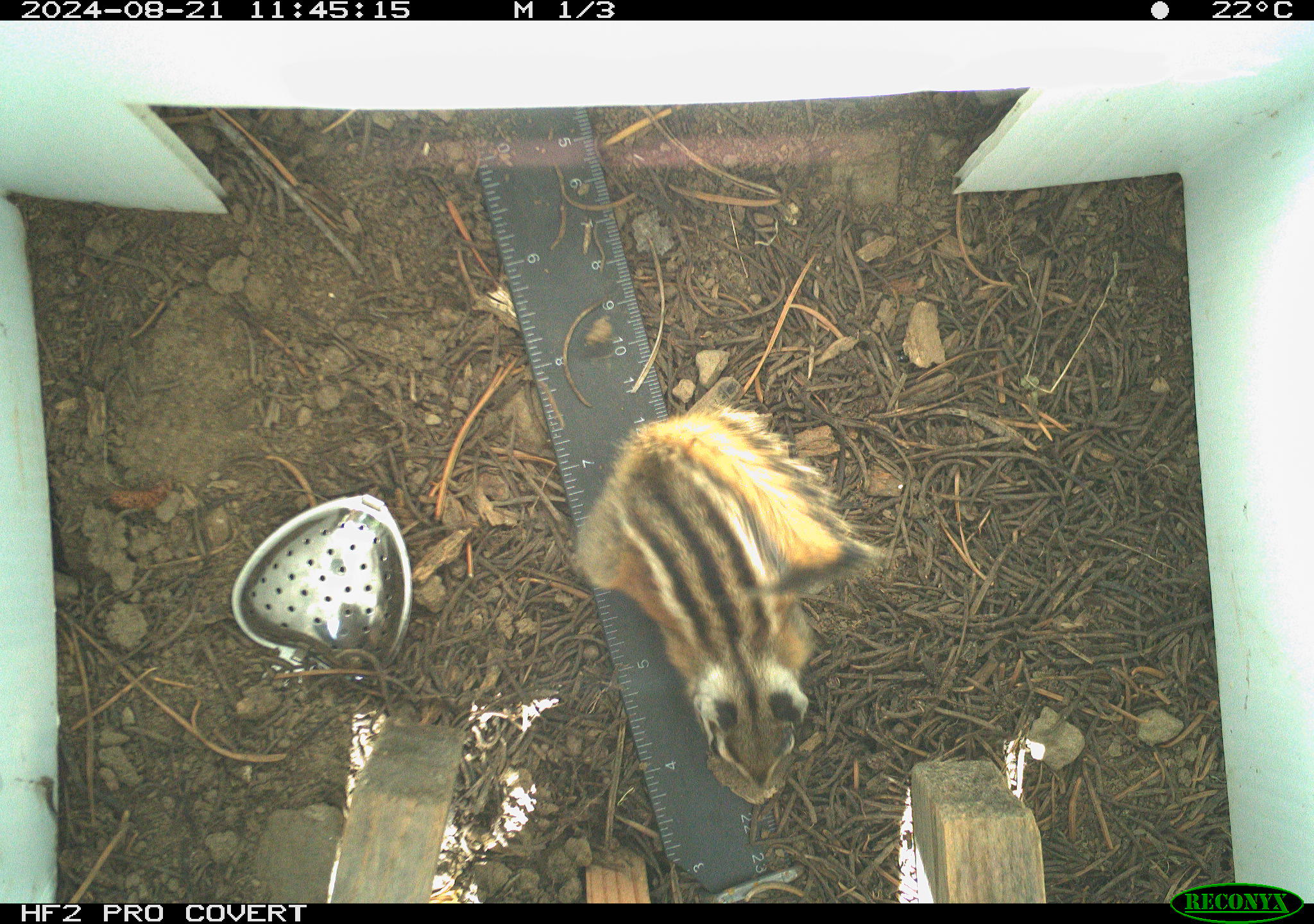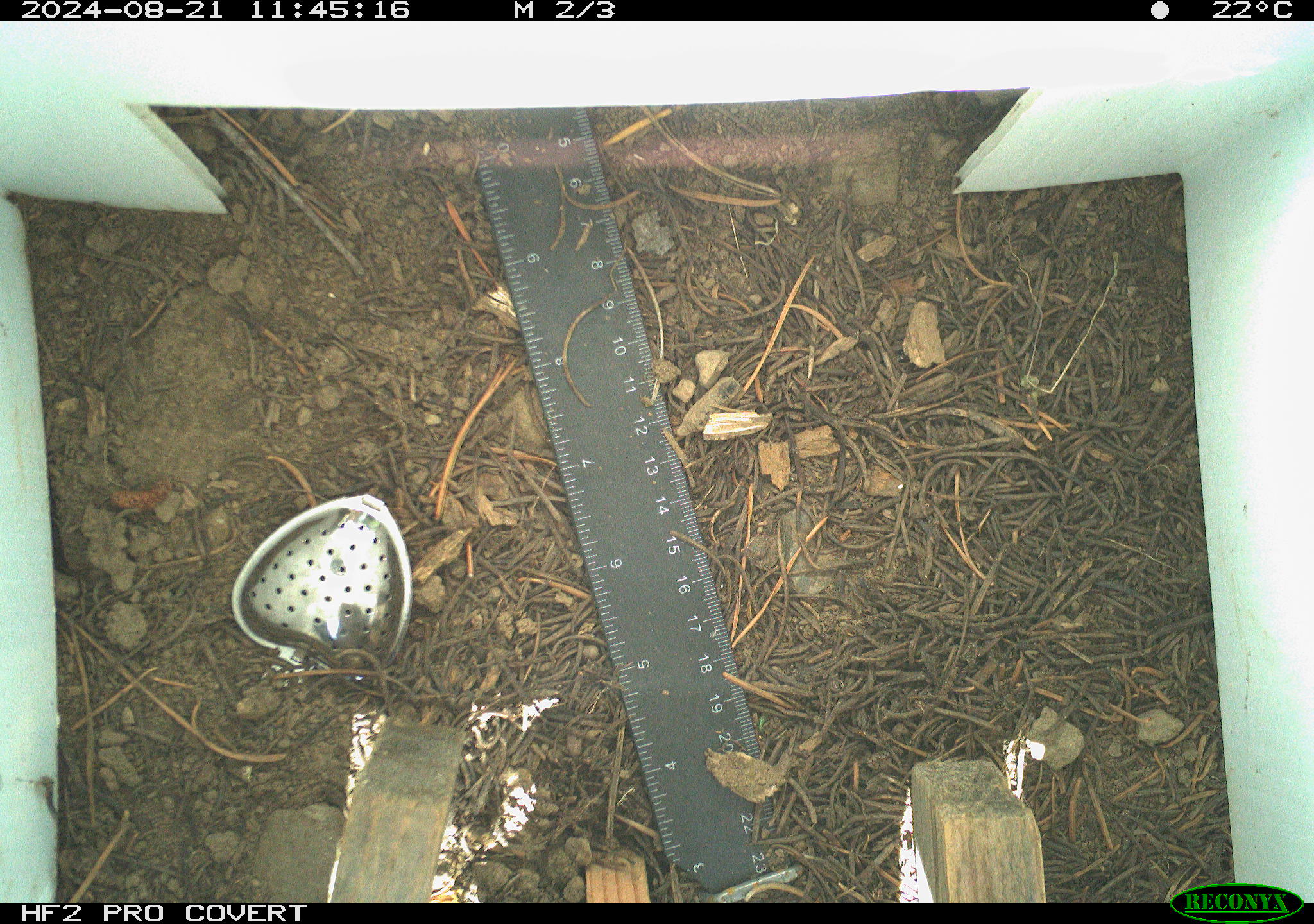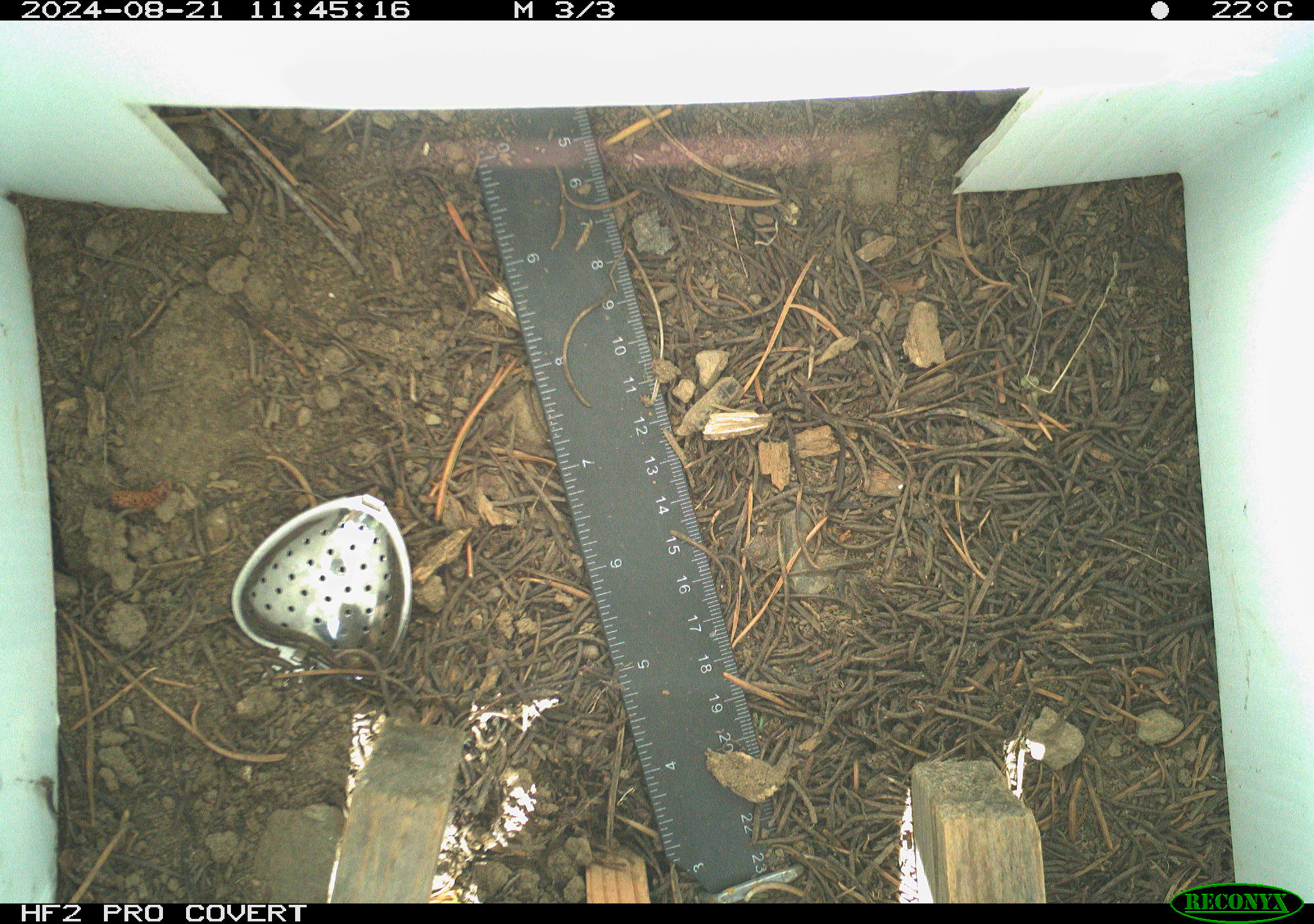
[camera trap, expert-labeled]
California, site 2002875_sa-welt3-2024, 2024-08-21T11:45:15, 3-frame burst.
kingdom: Animalia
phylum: Chordata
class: Mammalia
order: Rodentia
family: Sciuridae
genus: Neotamias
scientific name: Neotamias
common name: western chipmunks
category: neotamias species